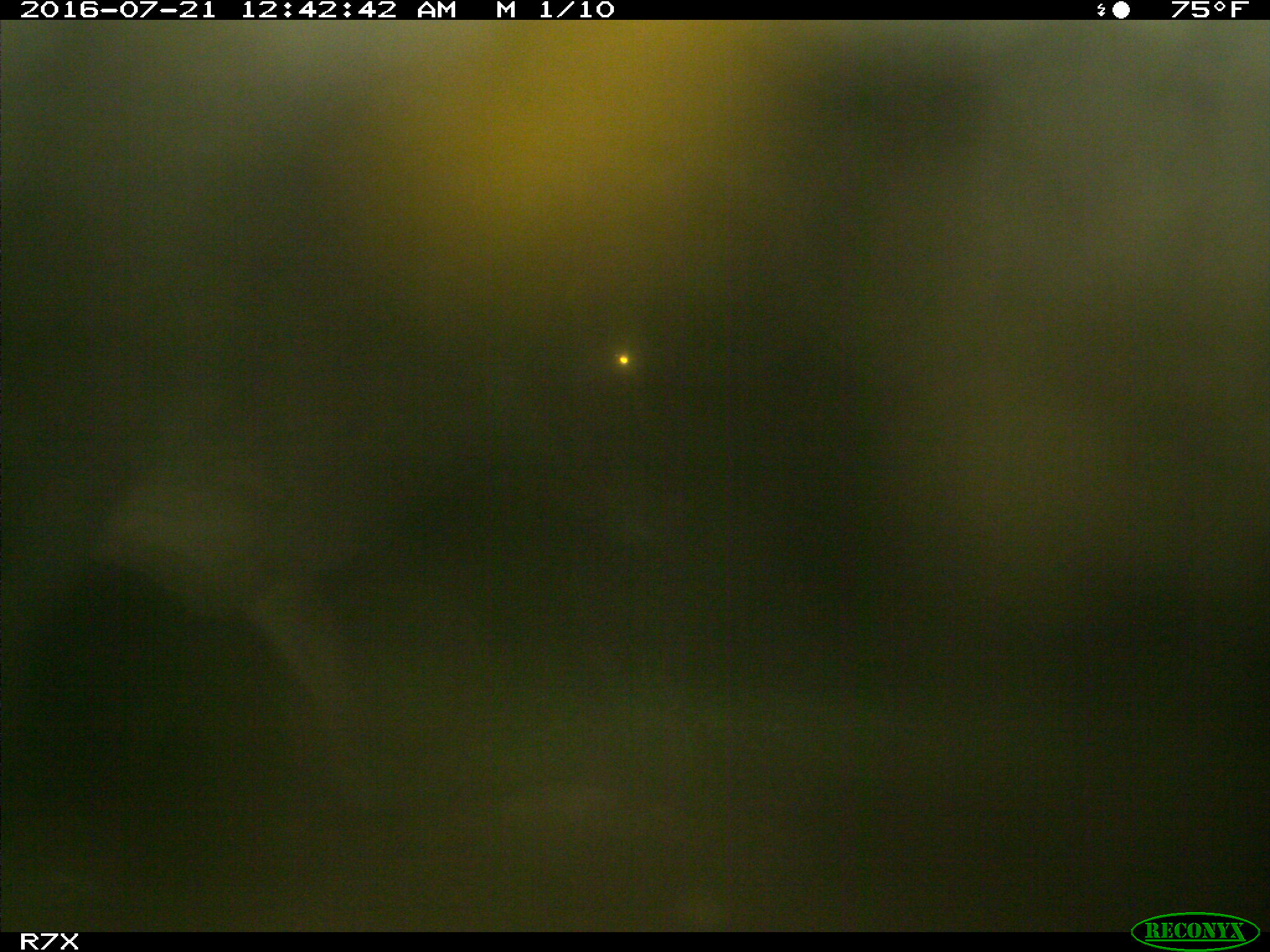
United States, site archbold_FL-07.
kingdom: Animalia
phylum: Chordata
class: Mammalia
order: Artiodactyla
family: Bovidae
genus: Bos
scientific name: Bos taurus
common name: domestic cow